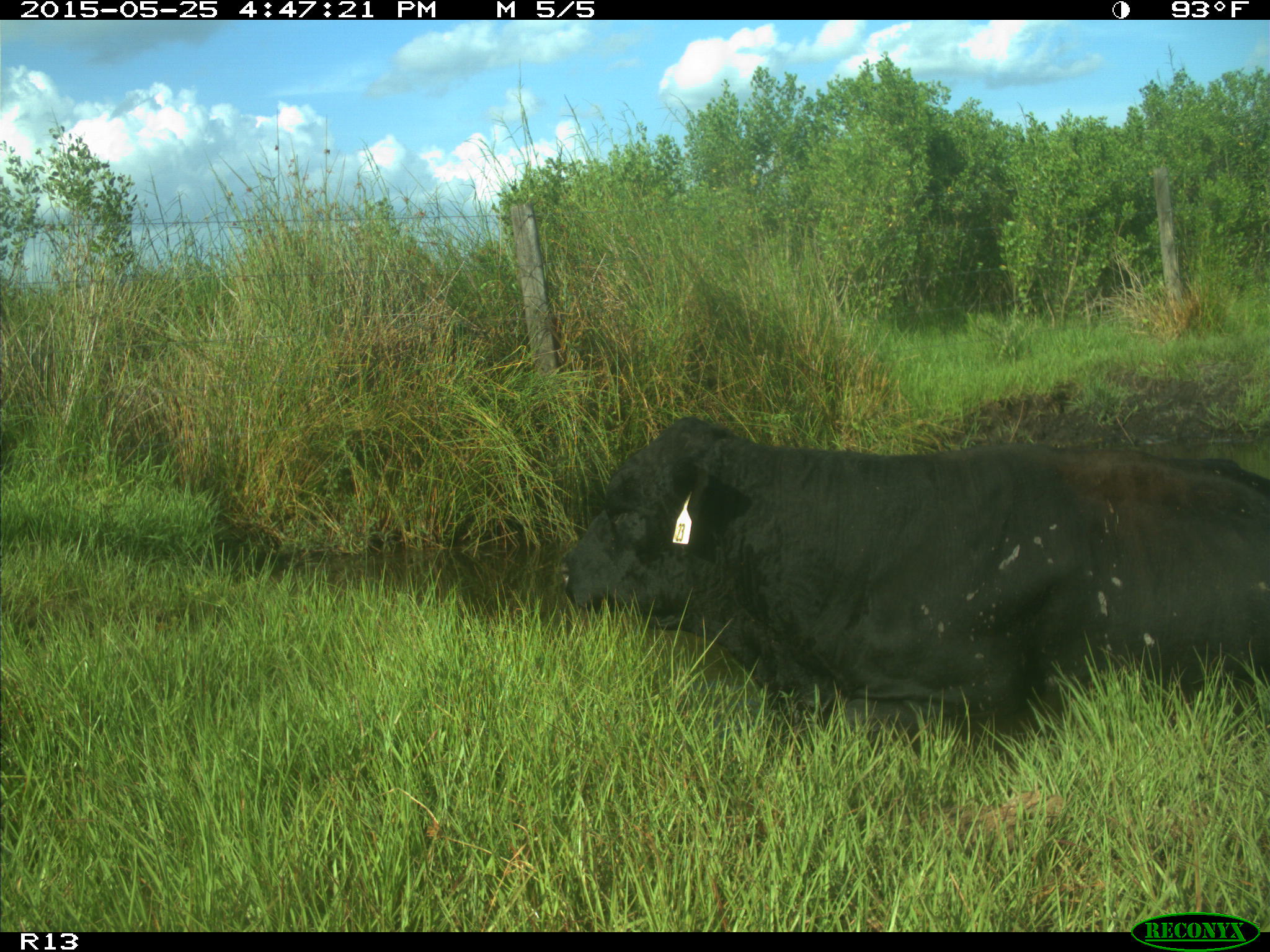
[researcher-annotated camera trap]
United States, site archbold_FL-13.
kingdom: Animalia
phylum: Chordata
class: Mammalia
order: Artiodactyla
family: Bovidae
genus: Bos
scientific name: Bos taurus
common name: domestic cow